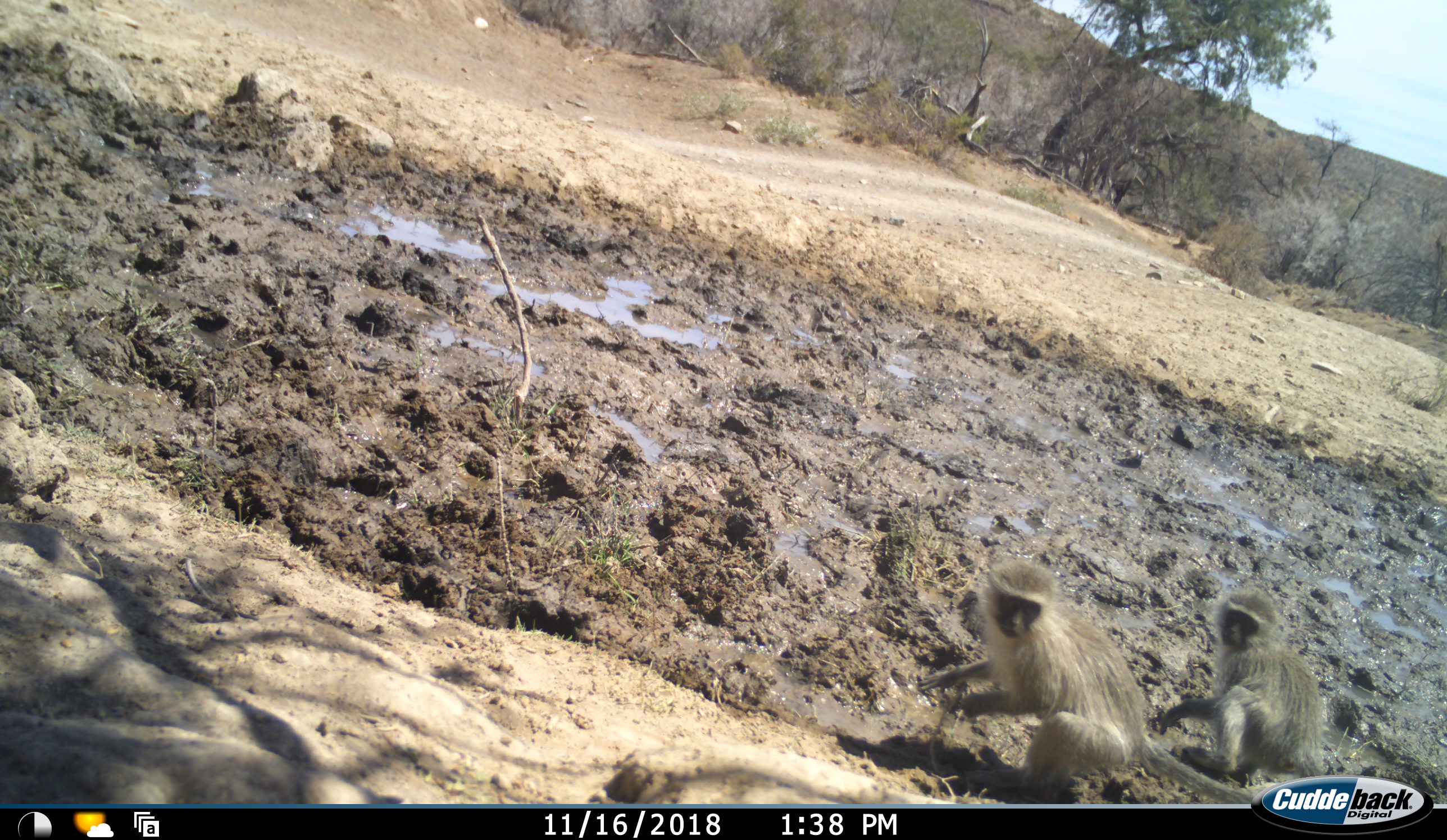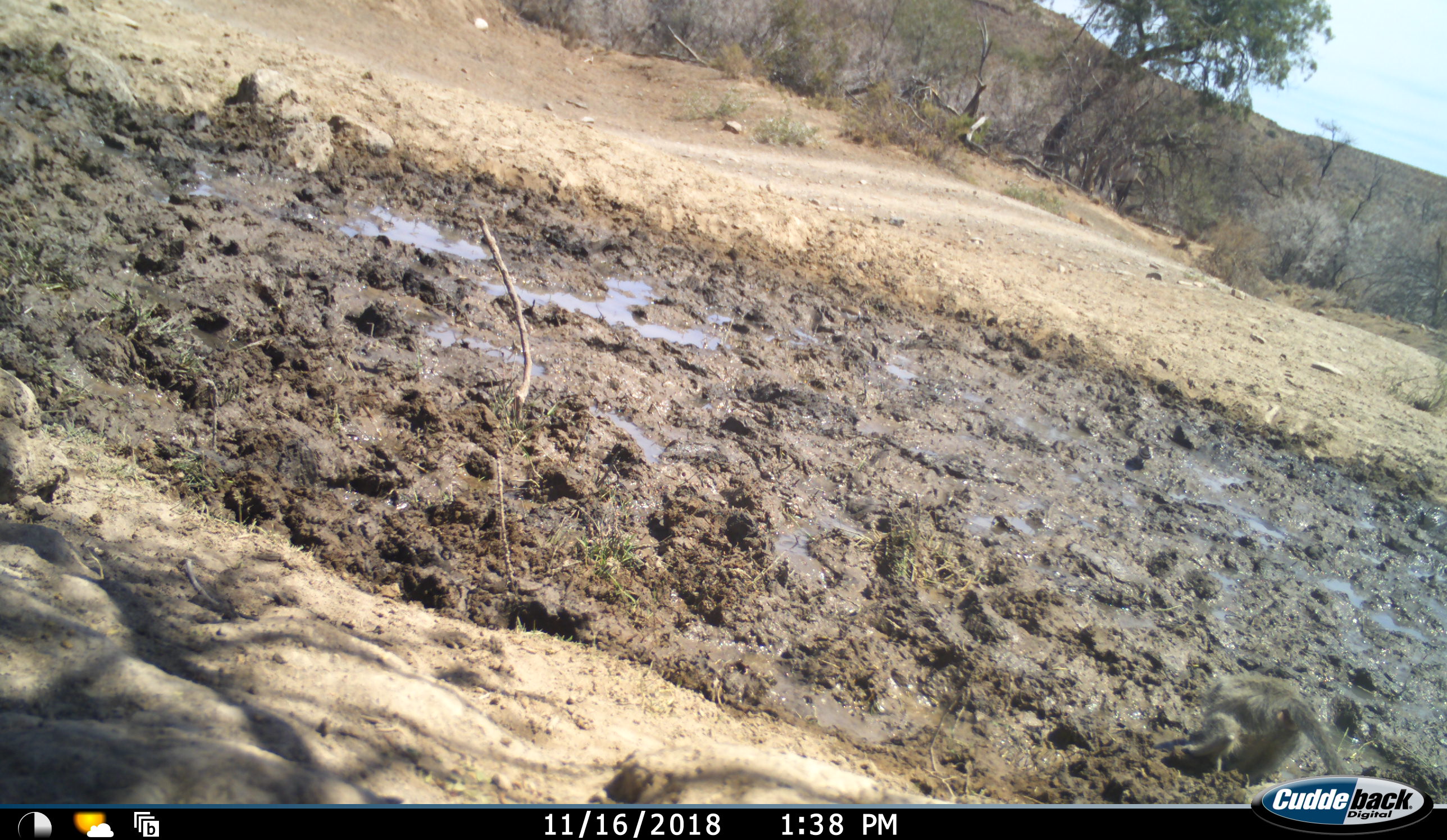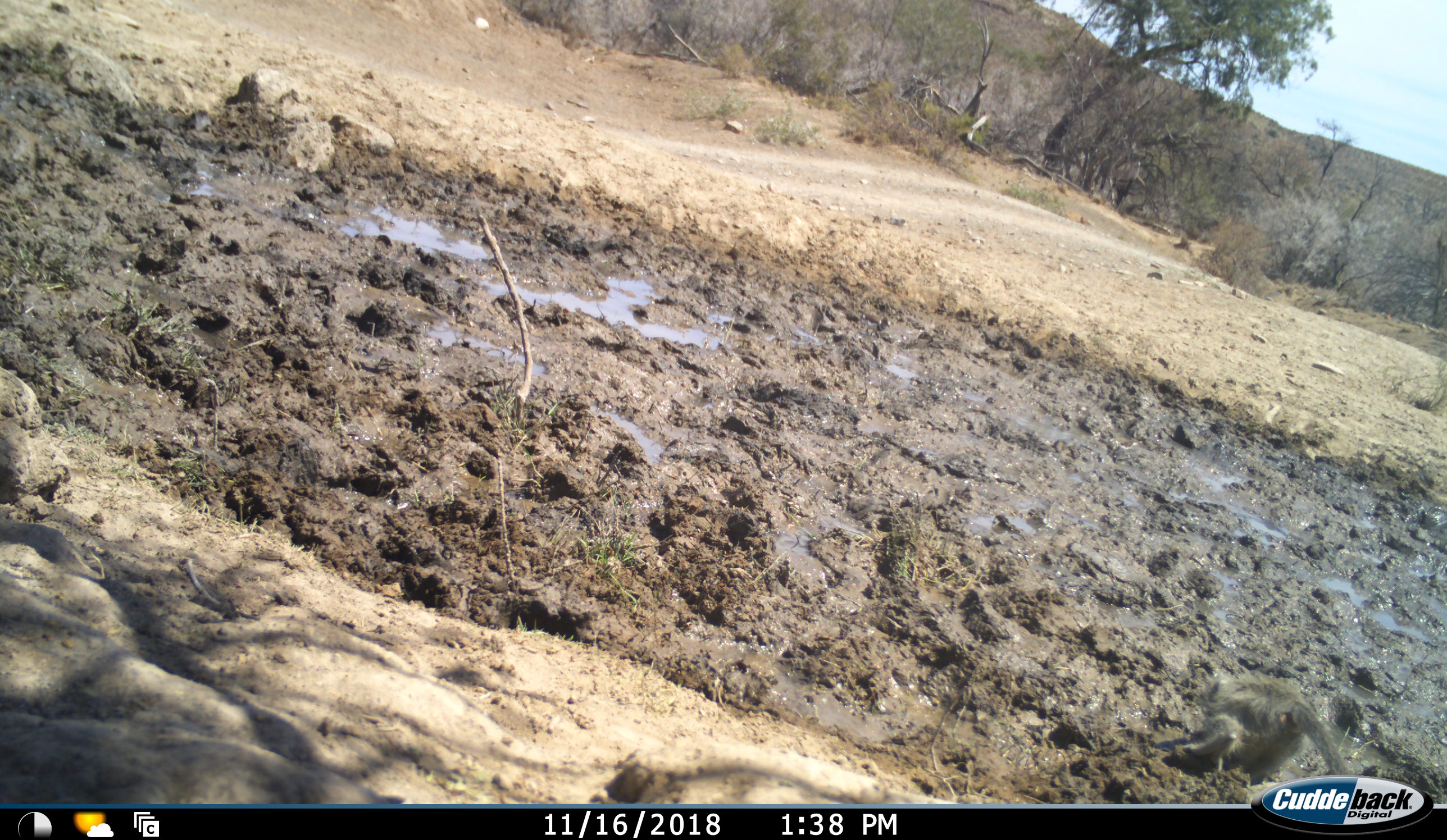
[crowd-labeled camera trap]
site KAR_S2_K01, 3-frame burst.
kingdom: Animalia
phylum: Chordata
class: Mammalia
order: Primates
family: Cercopithecidae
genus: Chlorocebus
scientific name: Chlorocebus pygerythrus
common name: vervet monkey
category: monkeyvervet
Monkeyvervet (vervet monkey) (Chlorocebus pygerythrus), count 2. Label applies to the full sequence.